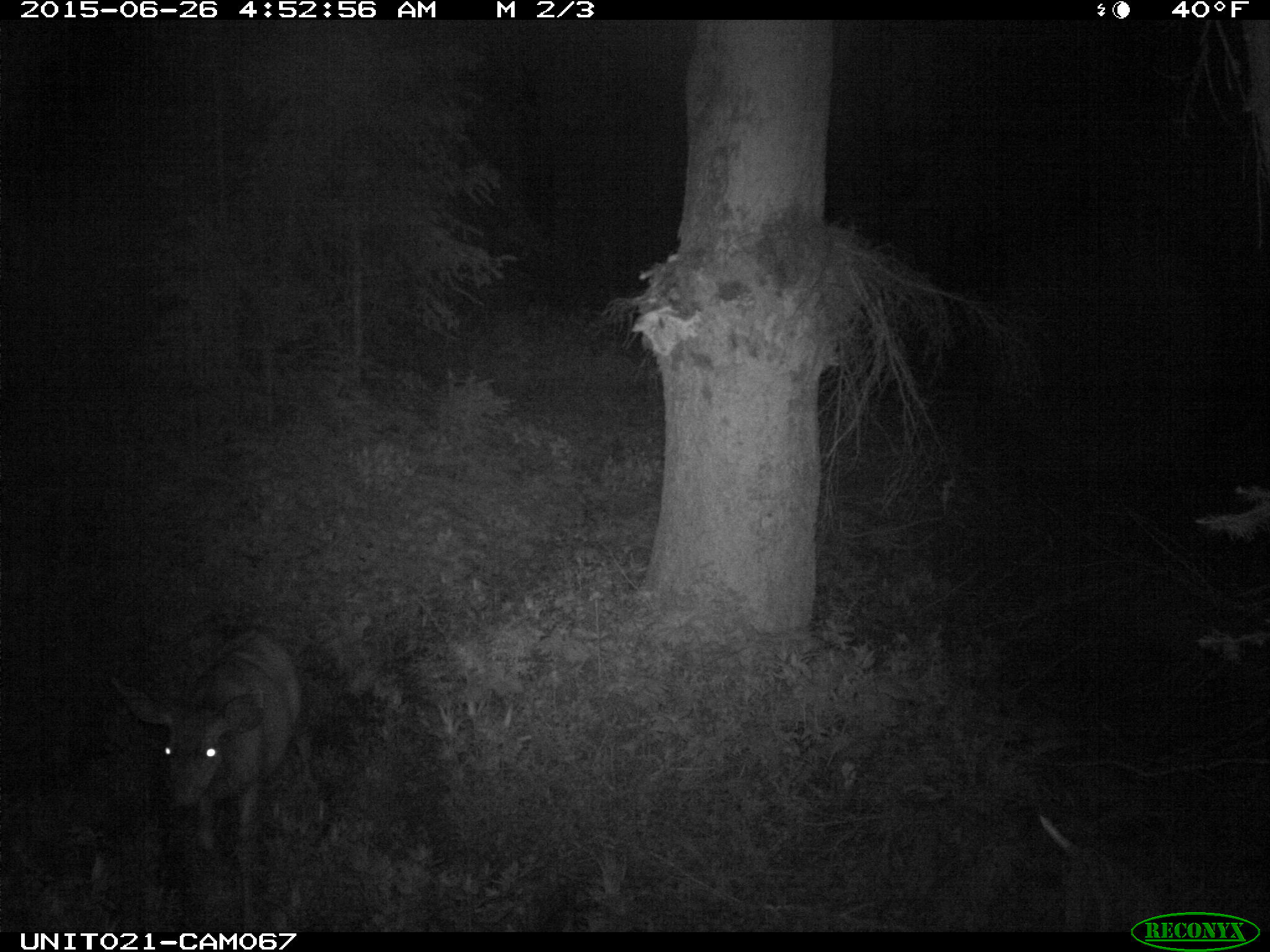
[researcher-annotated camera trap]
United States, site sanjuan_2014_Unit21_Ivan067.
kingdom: Animalia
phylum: Chordata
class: Mammalia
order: Artiodactyla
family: Cervidae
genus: Odocoileus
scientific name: Odocoileus hemionus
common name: mule deer